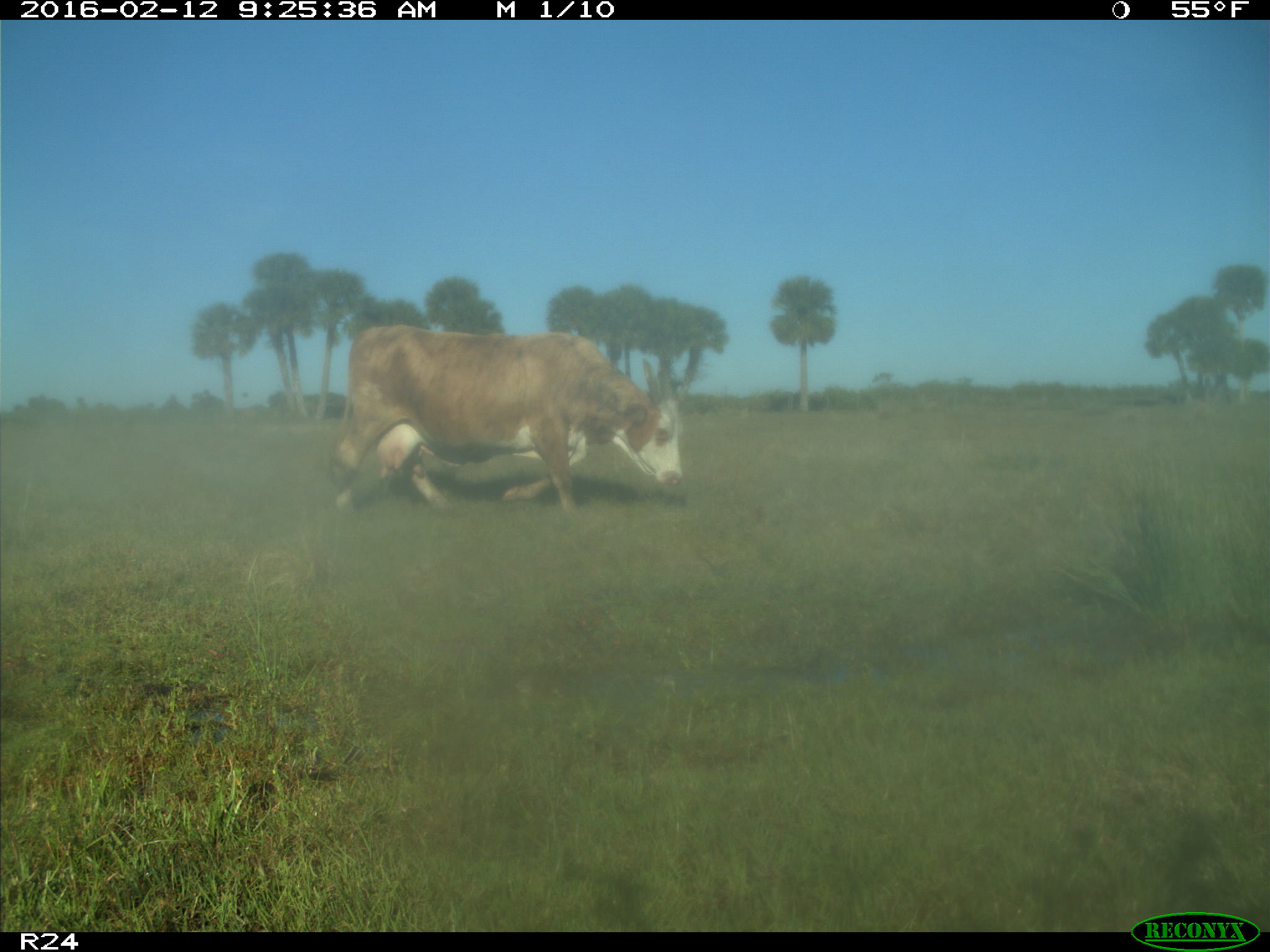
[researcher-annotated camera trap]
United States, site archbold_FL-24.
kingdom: Animalia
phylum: Chordata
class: Mammalia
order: Artiodactyla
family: Bovidae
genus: Bos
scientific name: Bos taurus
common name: domestic cow